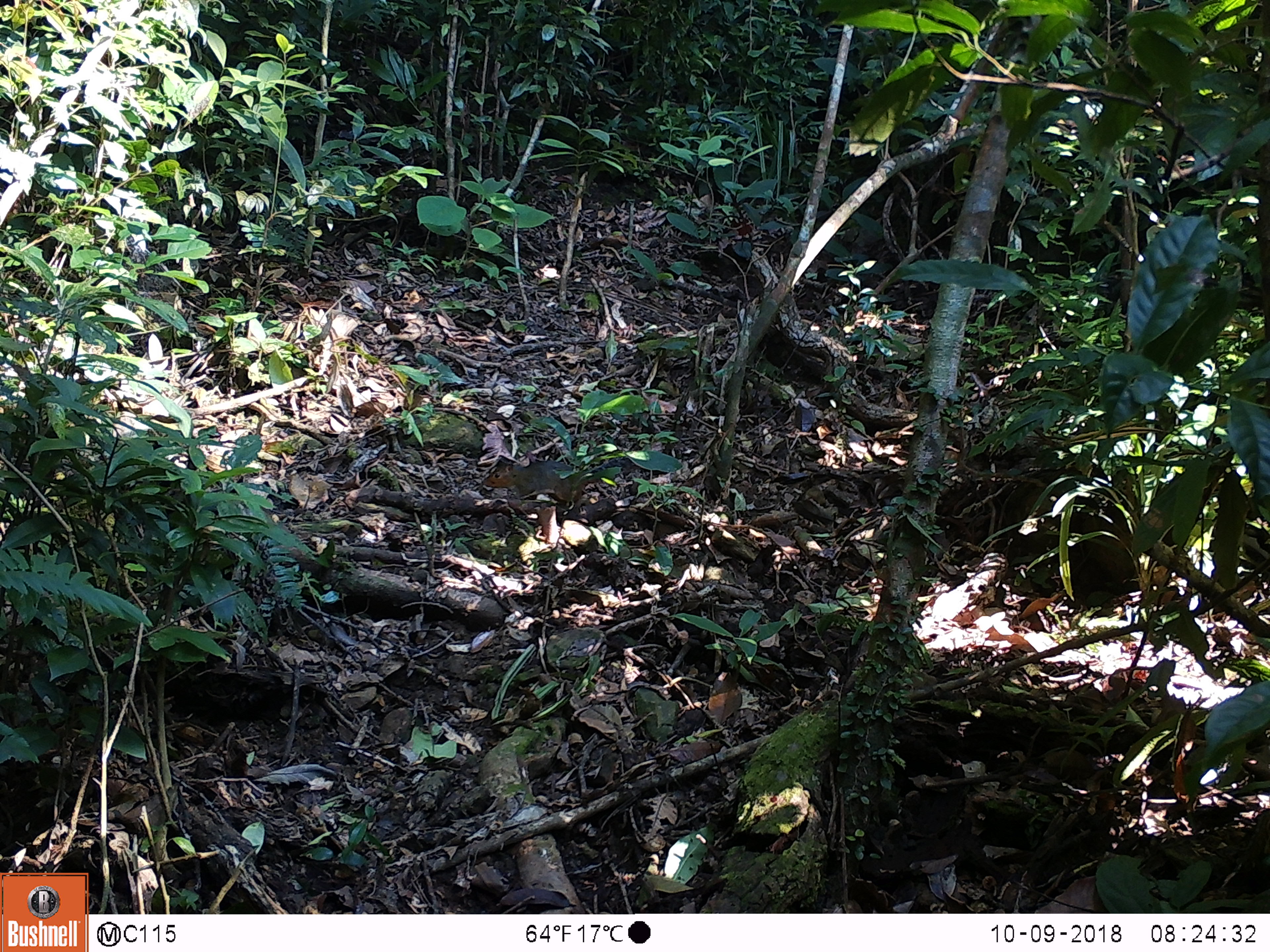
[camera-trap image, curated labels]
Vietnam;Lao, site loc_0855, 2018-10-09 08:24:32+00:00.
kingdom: Animalia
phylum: Chordata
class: Mammalia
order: Rodentia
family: Sciuridae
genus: Dremomys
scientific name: Dremomys rufigenis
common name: red-cheeked squirrel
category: red cheeked squirrel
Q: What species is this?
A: Red cheeked squirrel (red-cheeked squirrel) (Dremomys rufigenis).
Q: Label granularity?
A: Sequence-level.